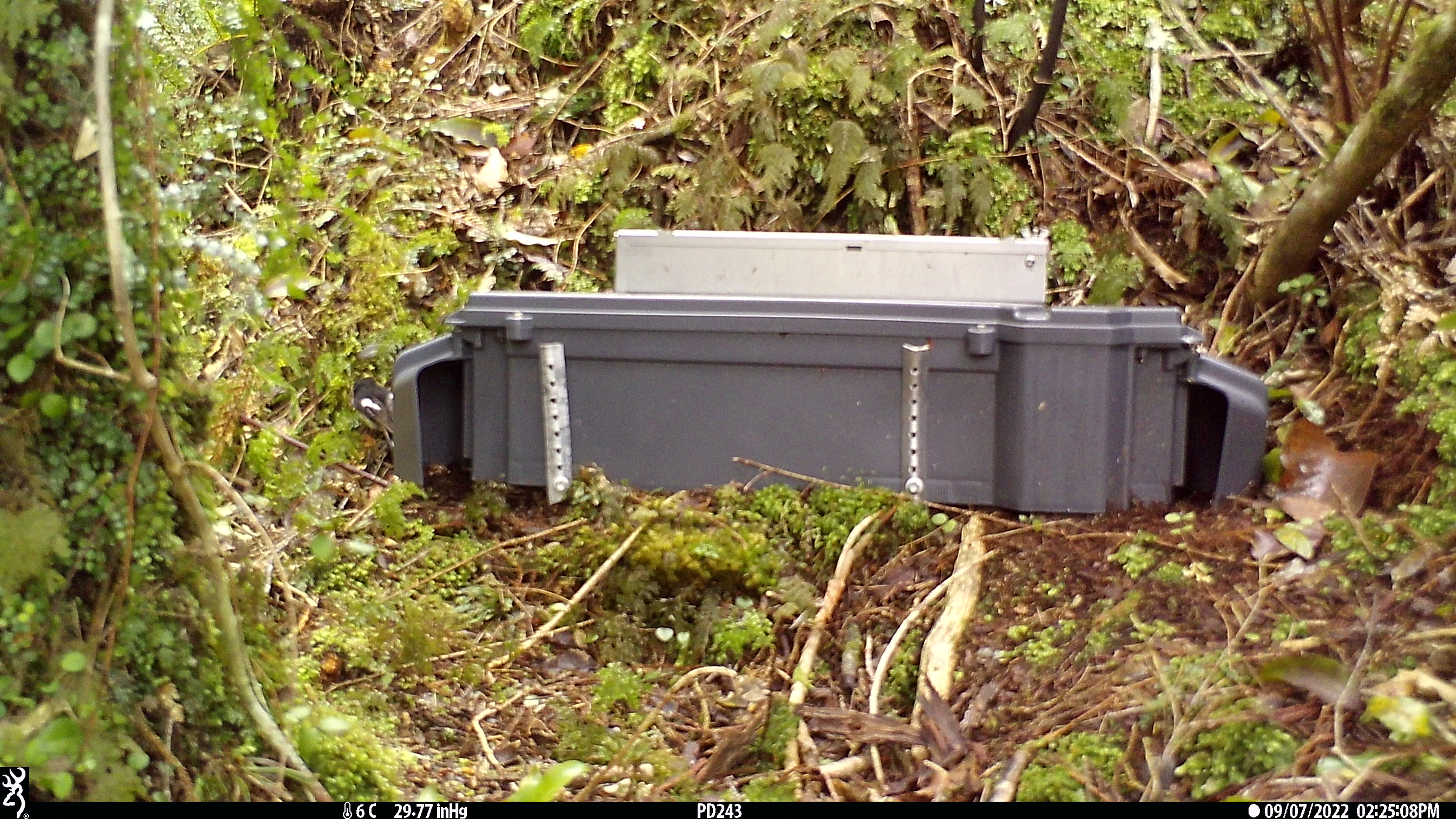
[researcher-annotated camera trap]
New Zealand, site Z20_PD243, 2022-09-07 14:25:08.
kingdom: Animalia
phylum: Chordata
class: Aves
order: Passeriformes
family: Petroicidae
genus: Petroica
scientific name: Petroica macrocephala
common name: tomtit